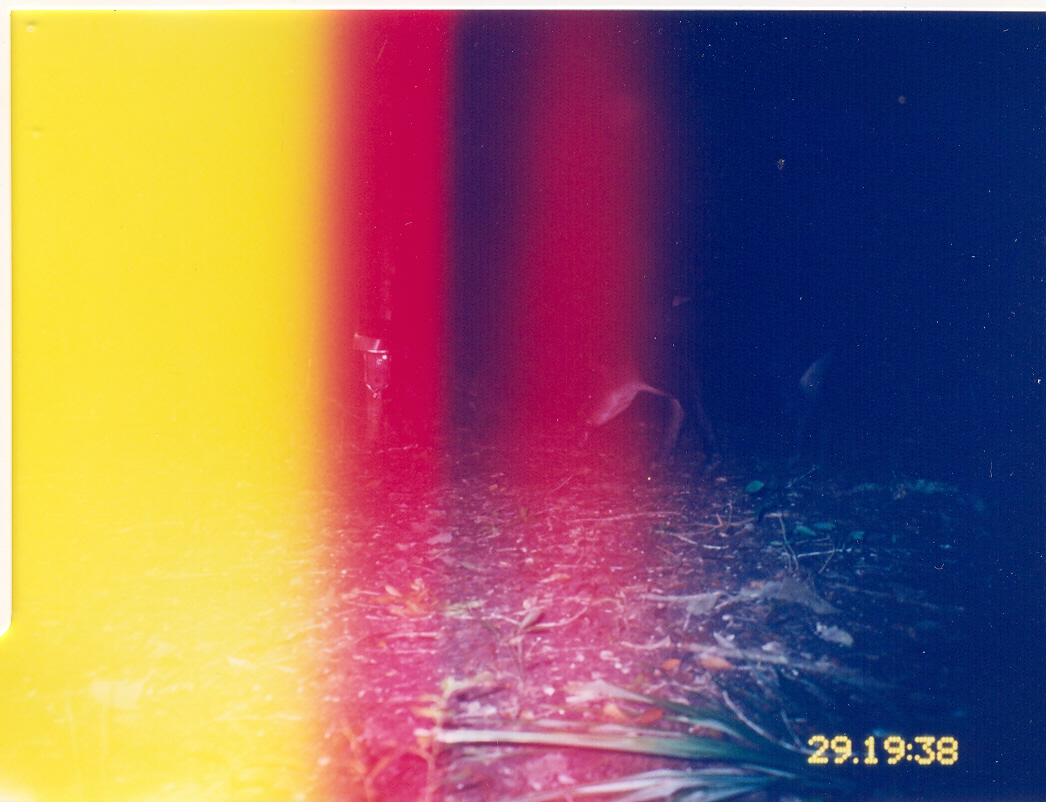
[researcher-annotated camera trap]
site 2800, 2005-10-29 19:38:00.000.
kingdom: Animalia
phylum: Chordata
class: Mammalia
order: Perissodactyla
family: Tapiridae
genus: Tapirus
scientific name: Tapirus bairdii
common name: baird's tapir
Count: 1.